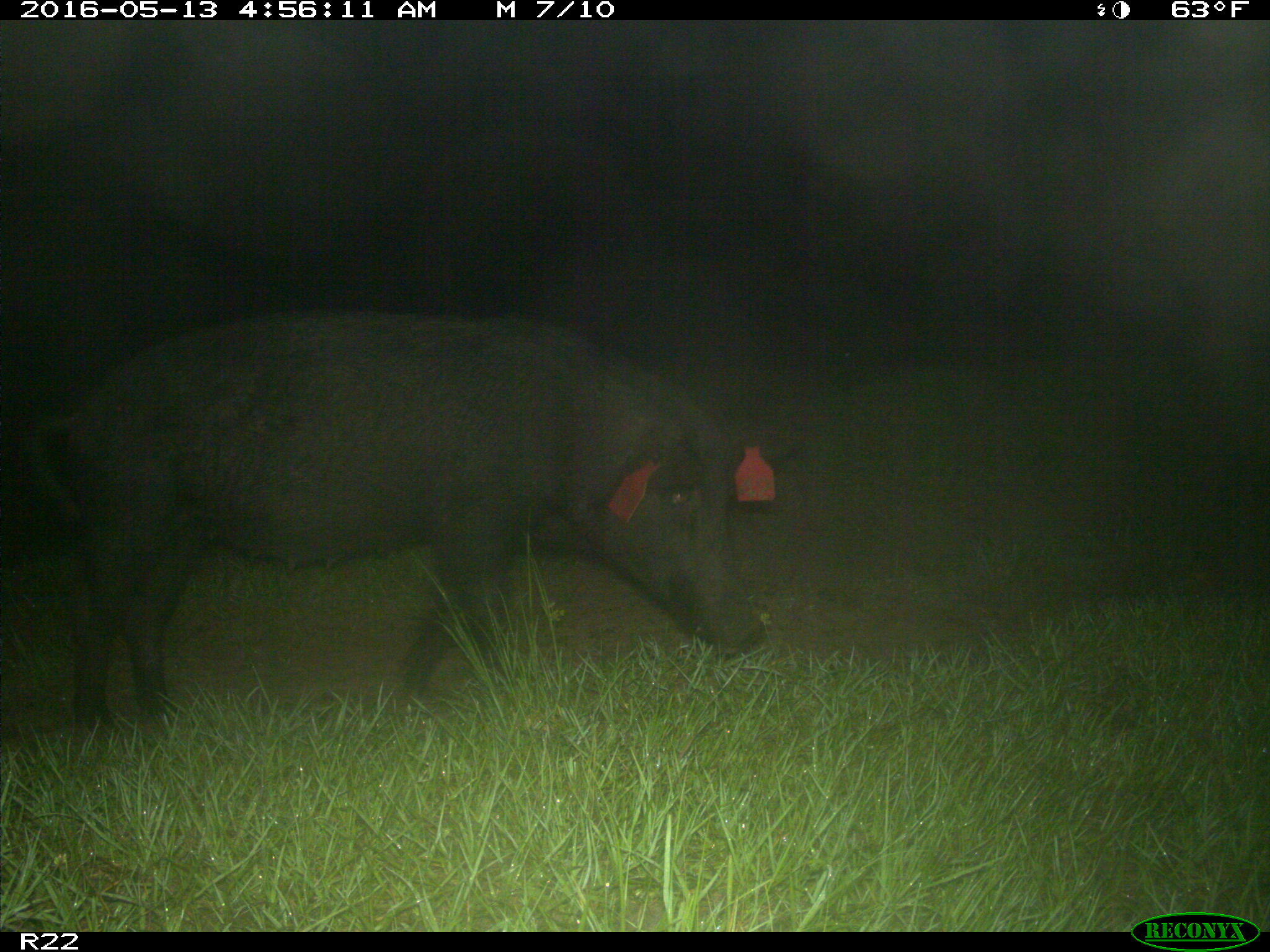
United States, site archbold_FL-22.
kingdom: Animalia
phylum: Chordata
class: Mammalia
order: Artiodactyla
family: Suidae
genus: Sus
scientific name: Sus scrofa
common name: wild boar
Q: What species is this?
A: Sus scrofa (wild boar).